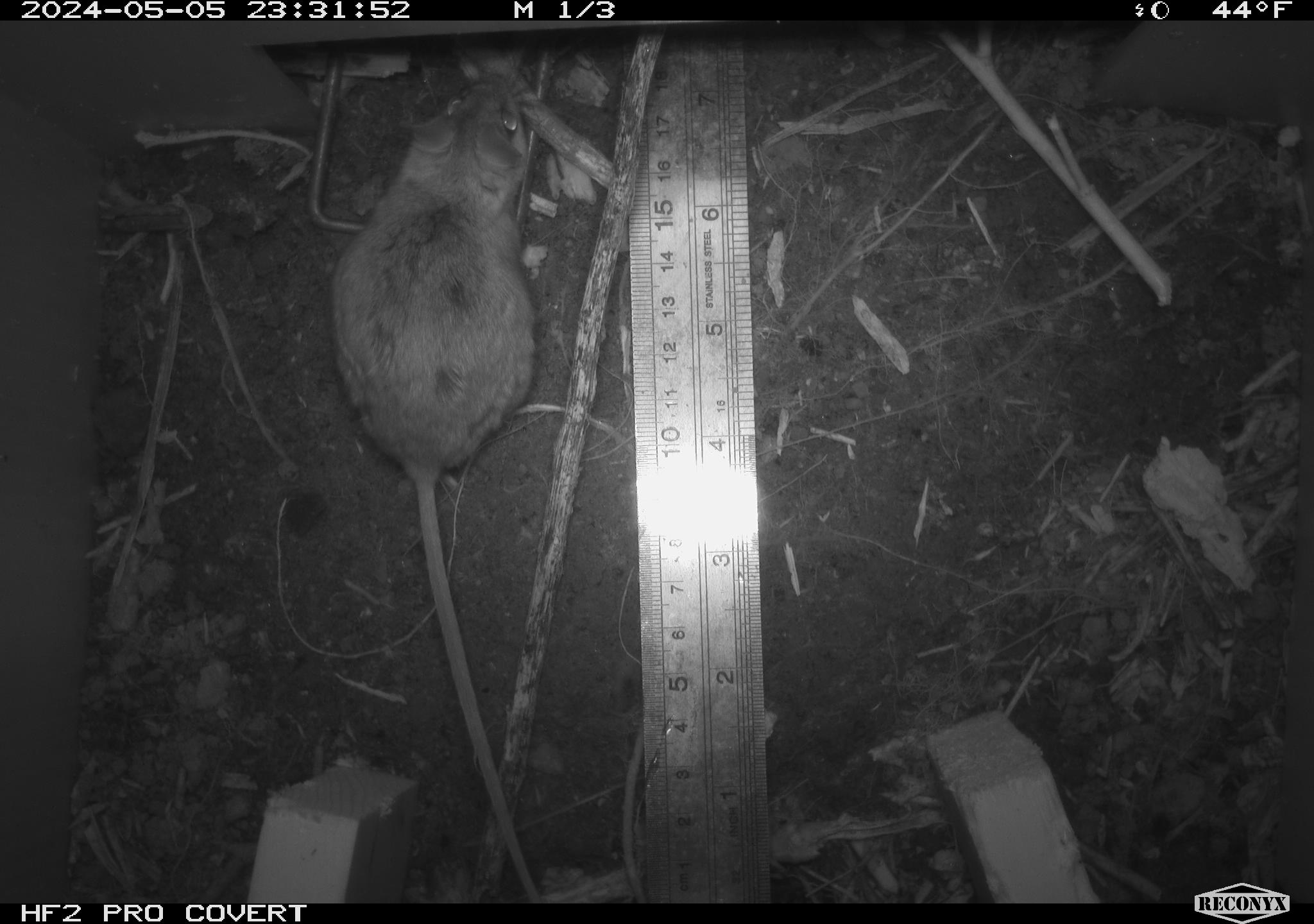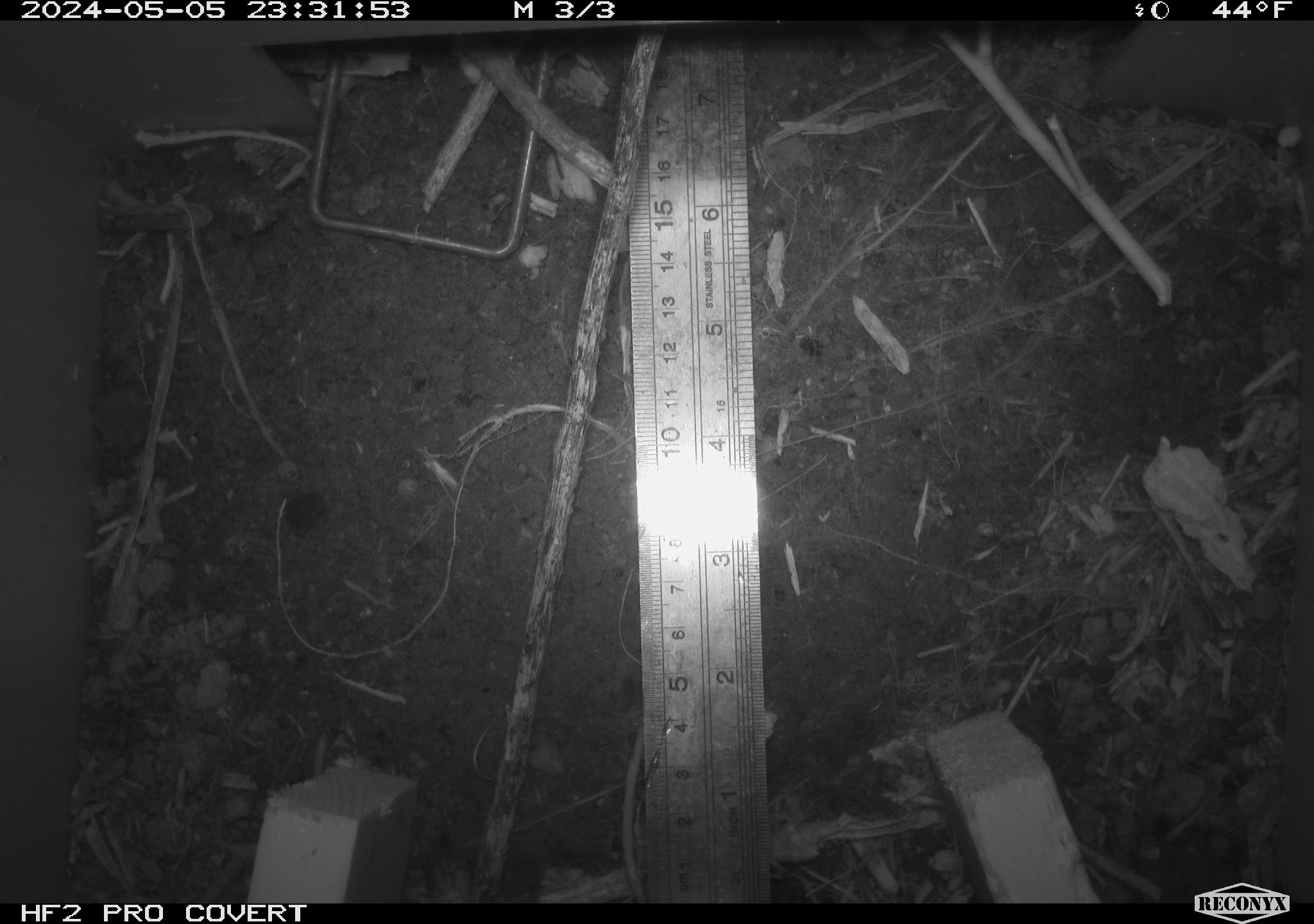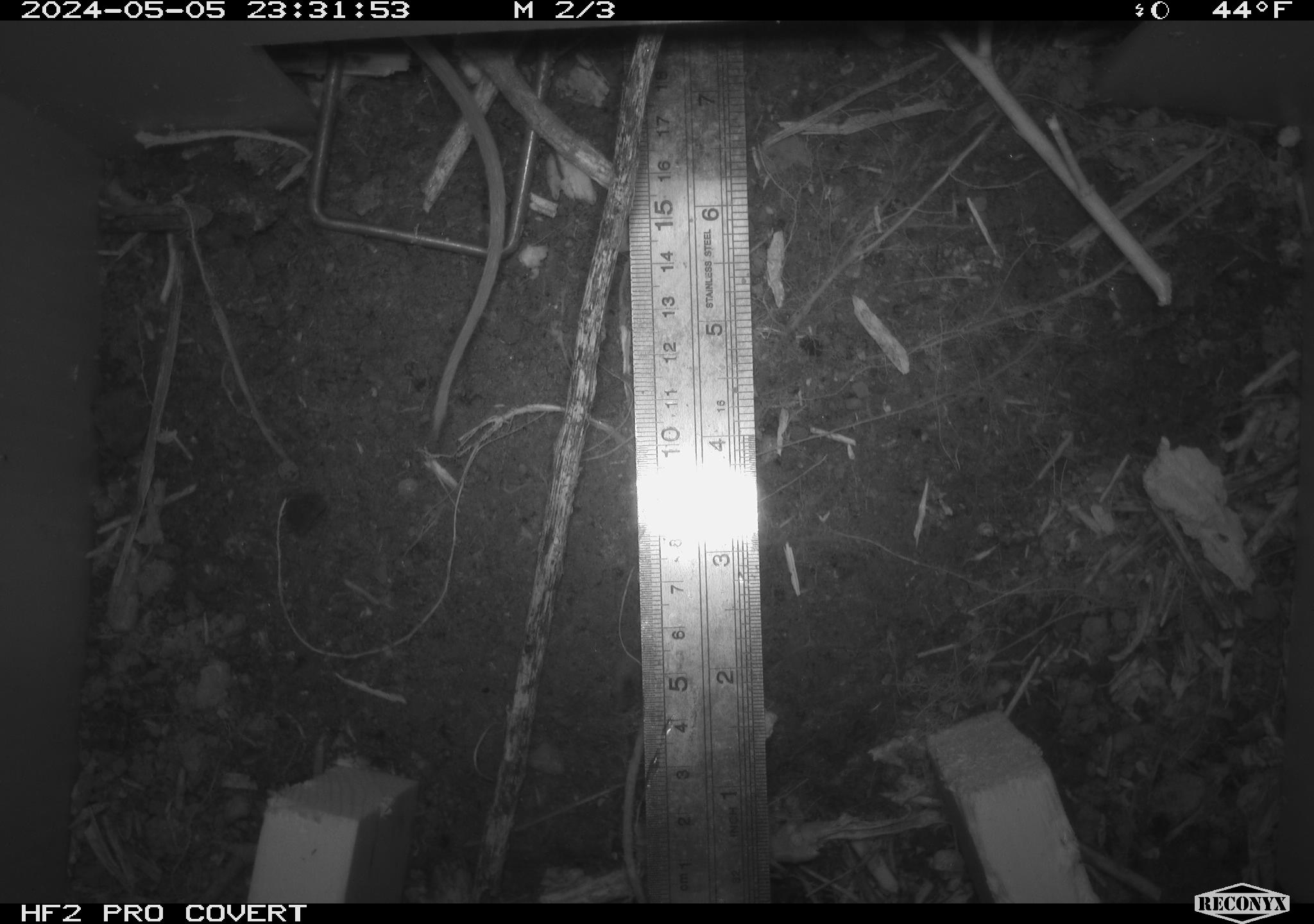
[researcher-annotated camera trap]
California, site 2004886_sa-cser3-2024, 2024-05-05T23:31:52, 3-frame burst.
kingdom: Animalia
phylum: Chordata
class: Mammalia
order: Rodentia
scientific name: Rodentia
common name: rodent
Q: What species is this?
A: Rodent (Rodentia).